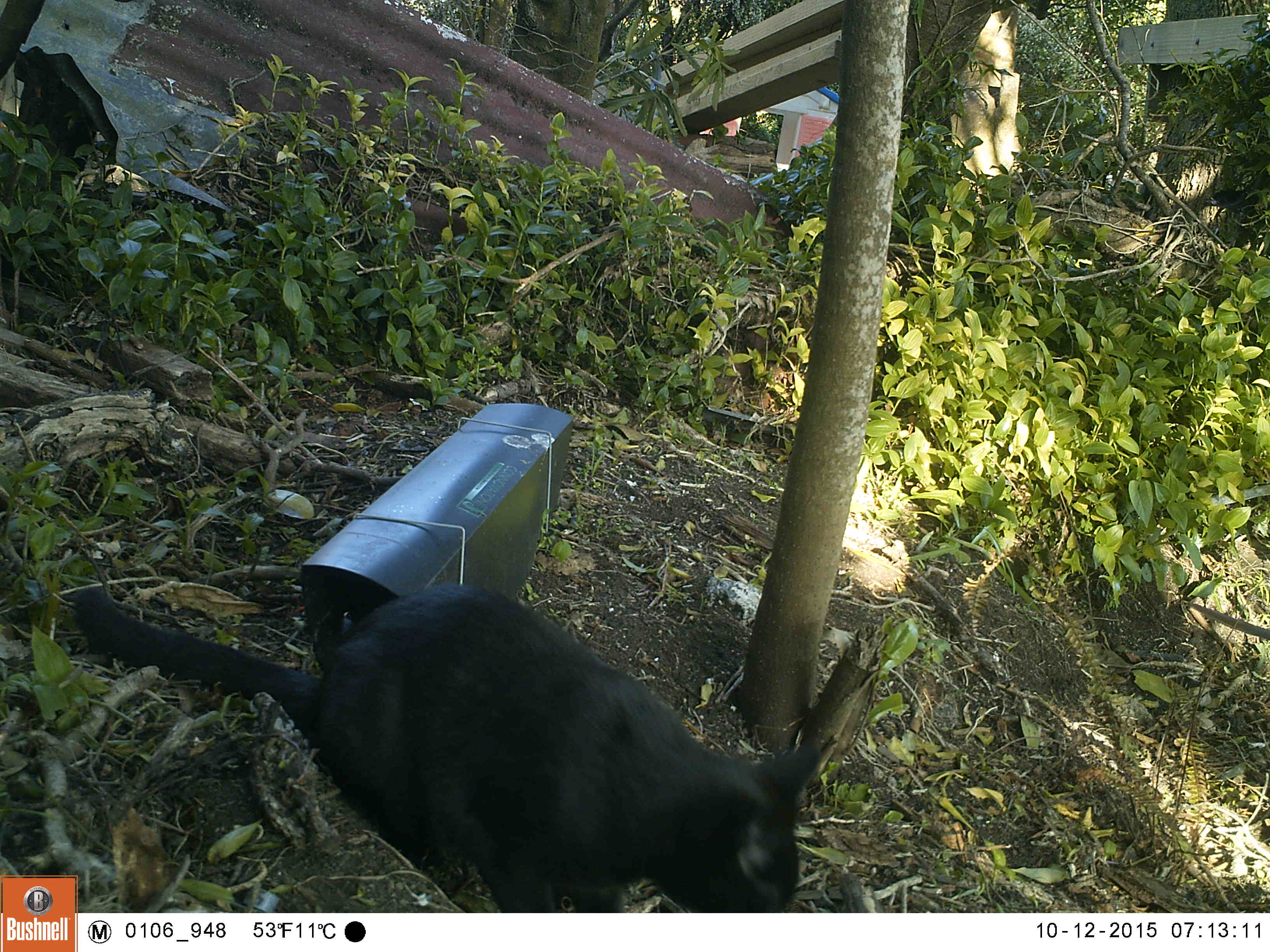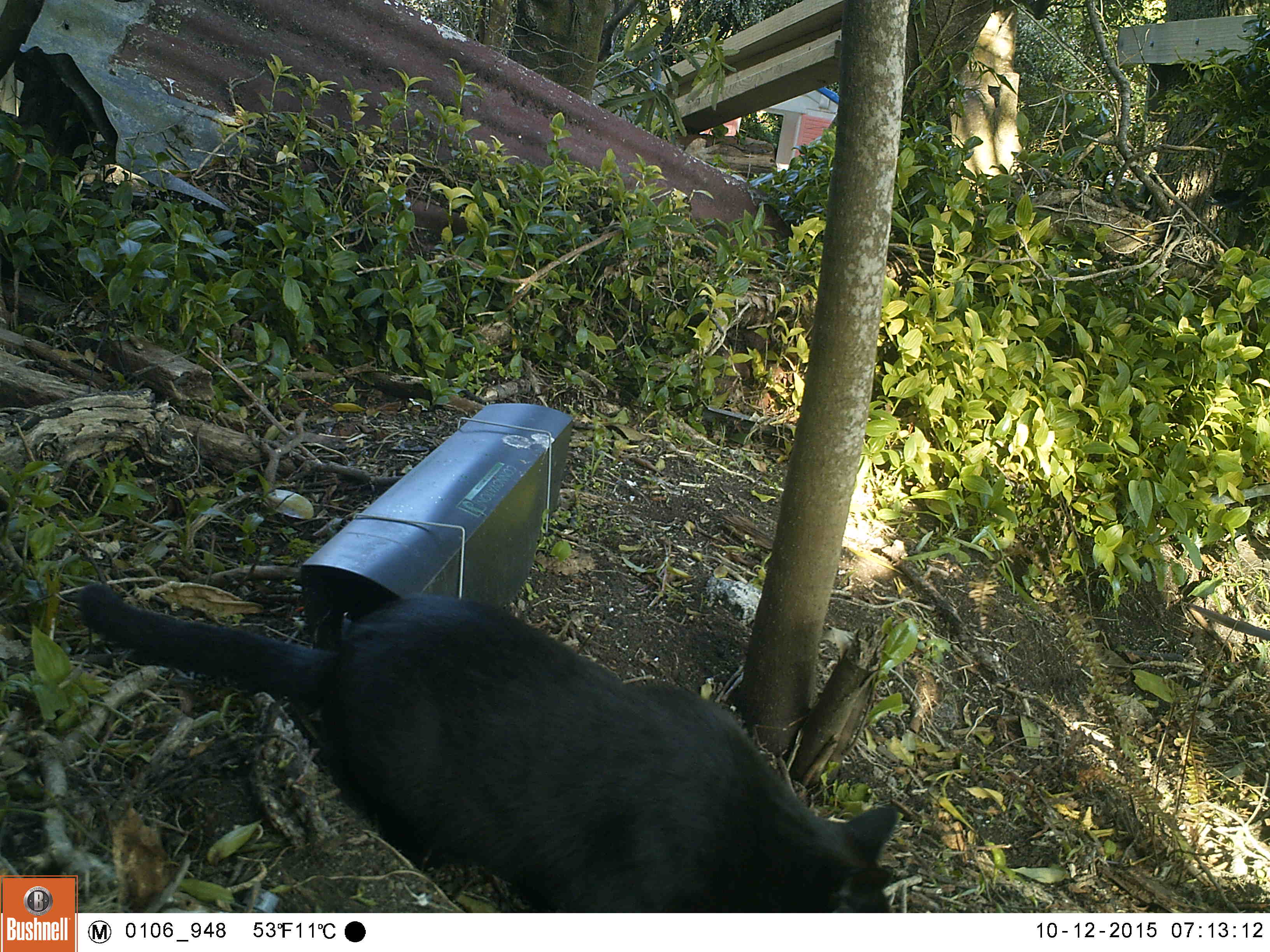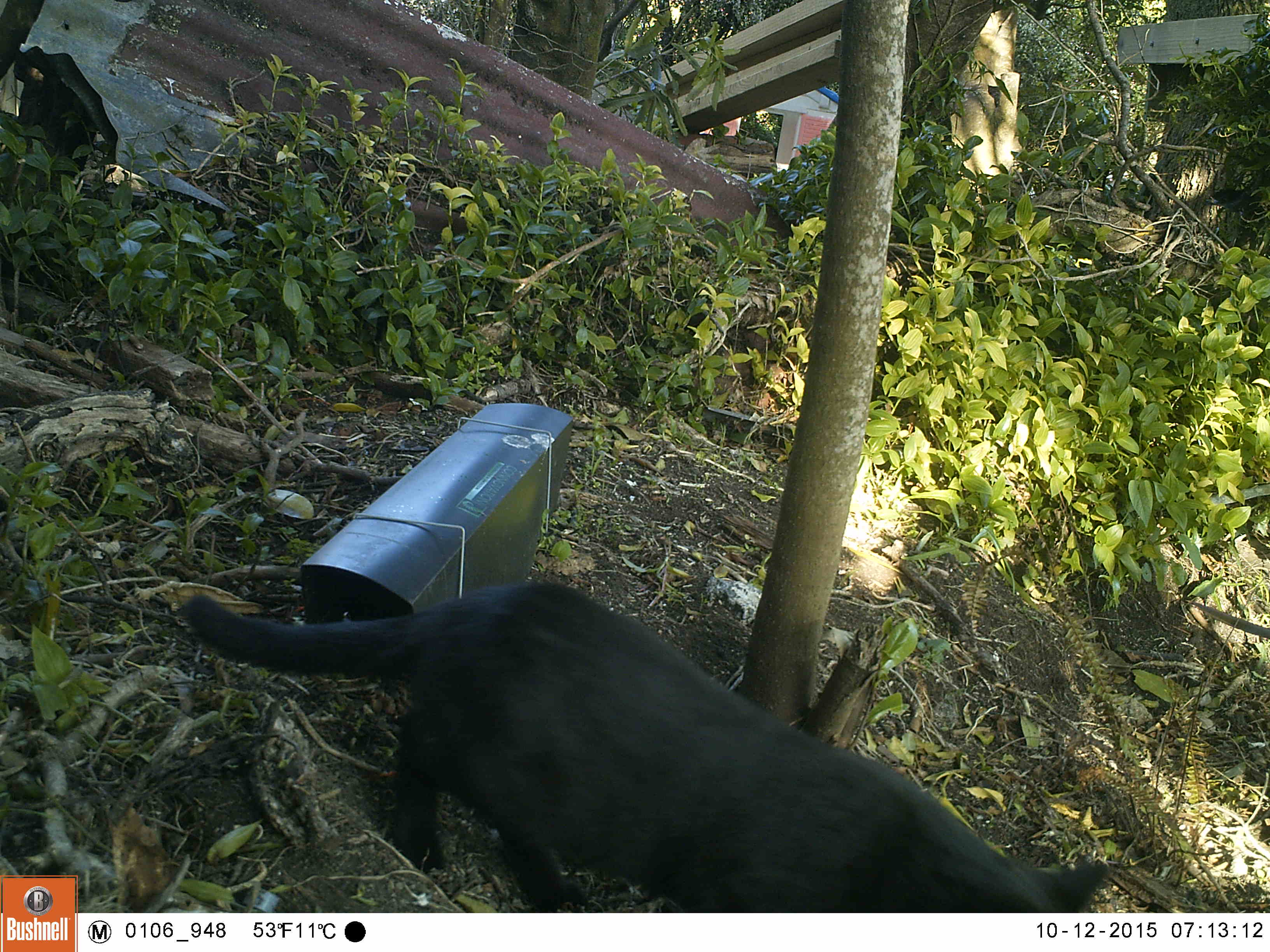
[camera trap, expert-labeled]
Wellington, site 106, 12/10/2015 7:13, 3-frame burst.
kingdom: Animalia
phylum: Chordata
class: Mammalia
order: Carnivora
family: Felidae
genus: Felis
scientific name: Felis catus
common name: cat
Cat (Felis catus).